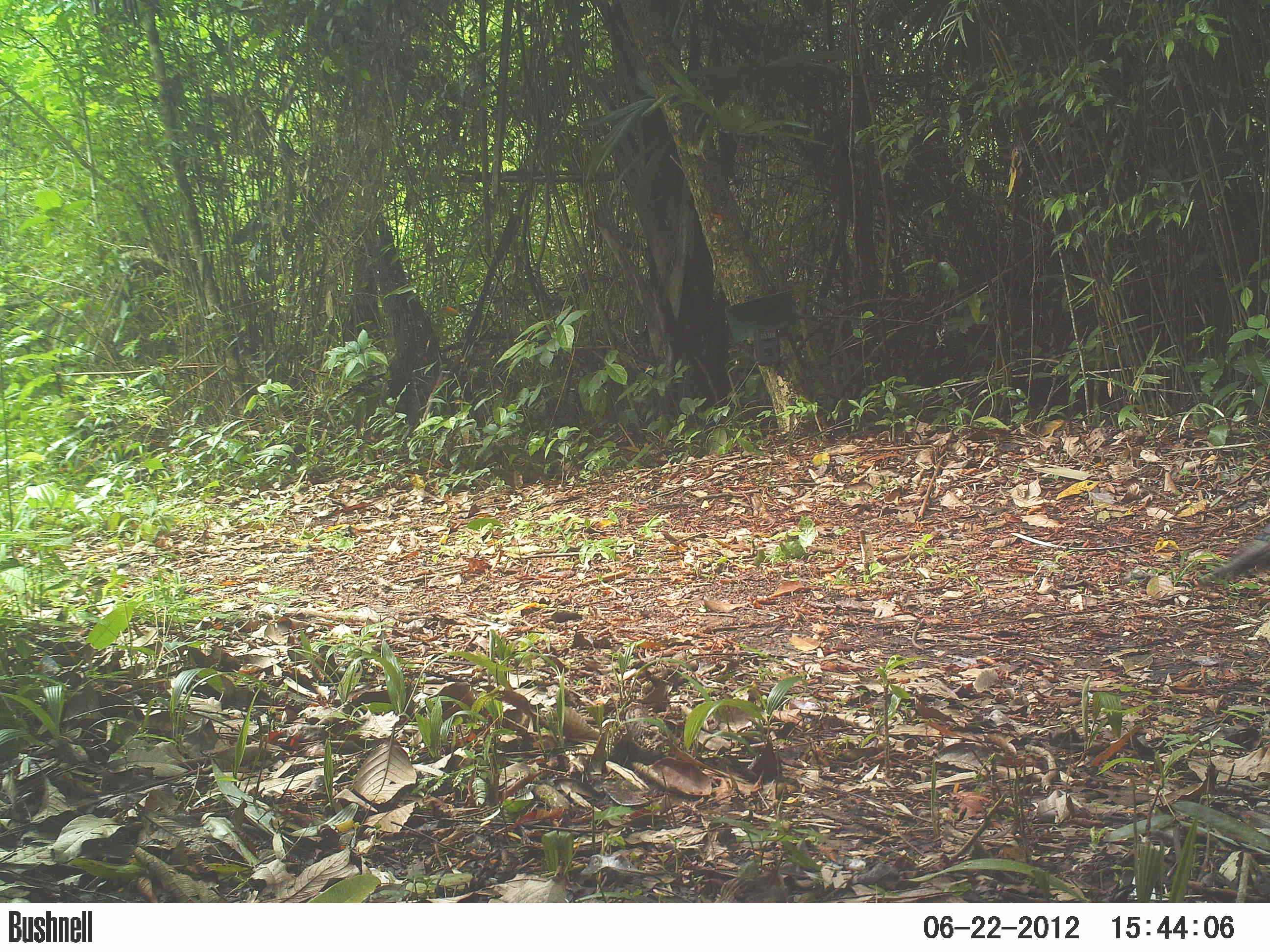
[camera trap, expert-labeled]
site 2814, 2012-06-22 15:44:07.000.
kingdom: Animalia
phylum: Chordata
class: Aves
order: Galliformes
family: Phasianidae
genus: Meleagris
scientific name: Meleagris ocellata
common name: ocellated turkey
Meleagris ocellata (ocellated turkey), count 3, age adult.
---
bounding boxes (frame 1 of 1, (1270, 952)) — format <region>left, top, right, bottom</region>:
meleagris ocellata: <region>1196, 520, 1270, 589</region>